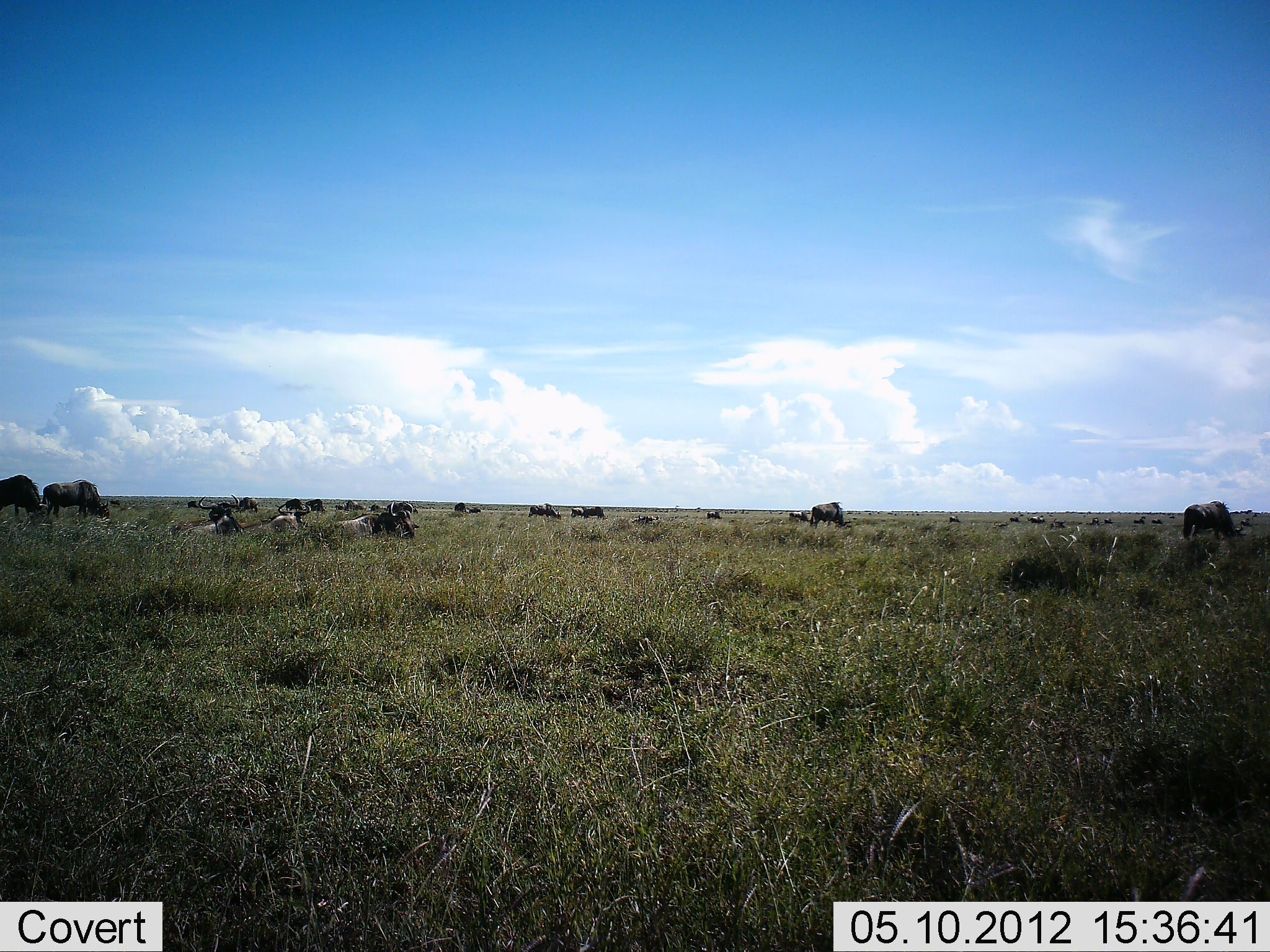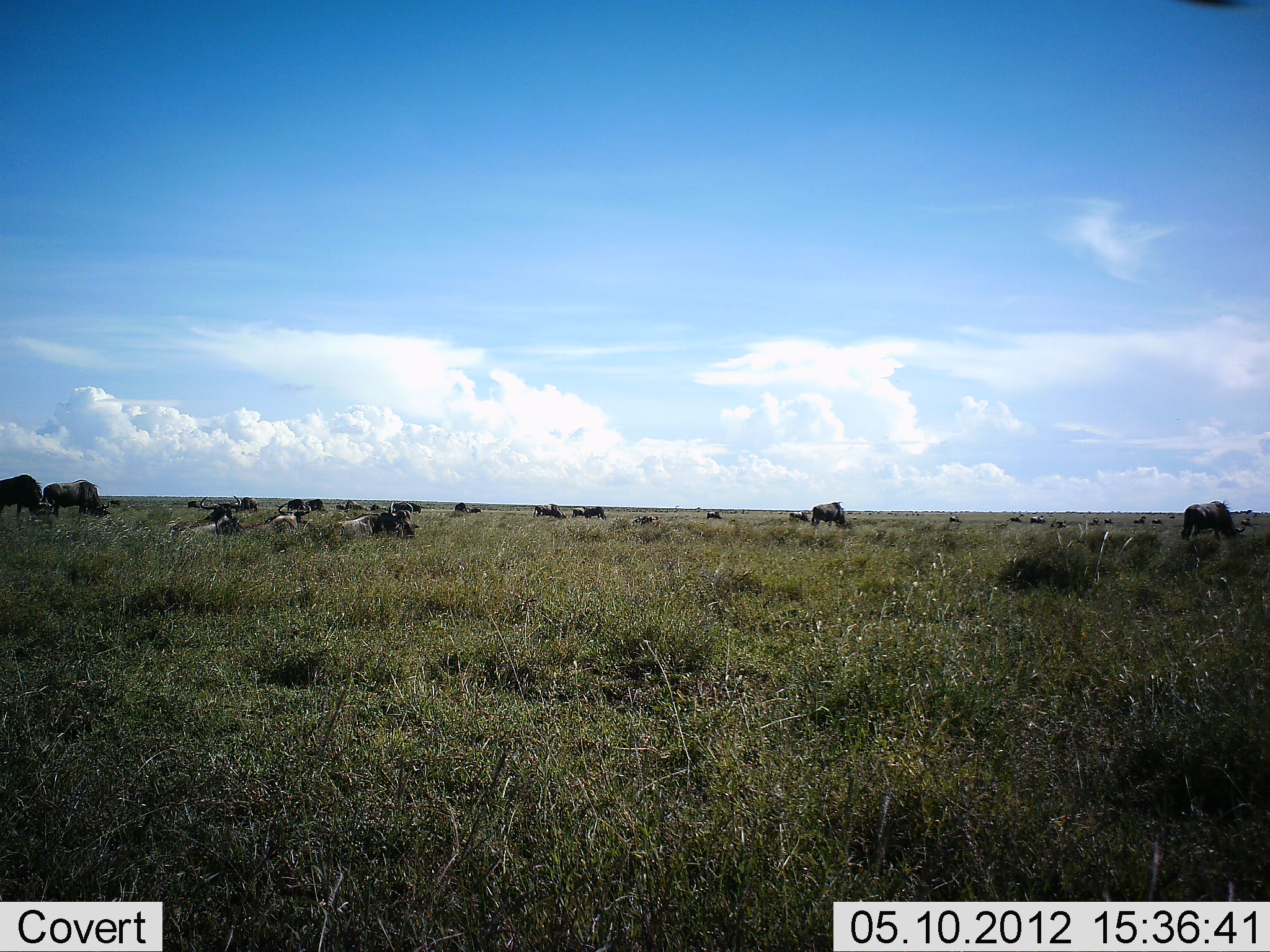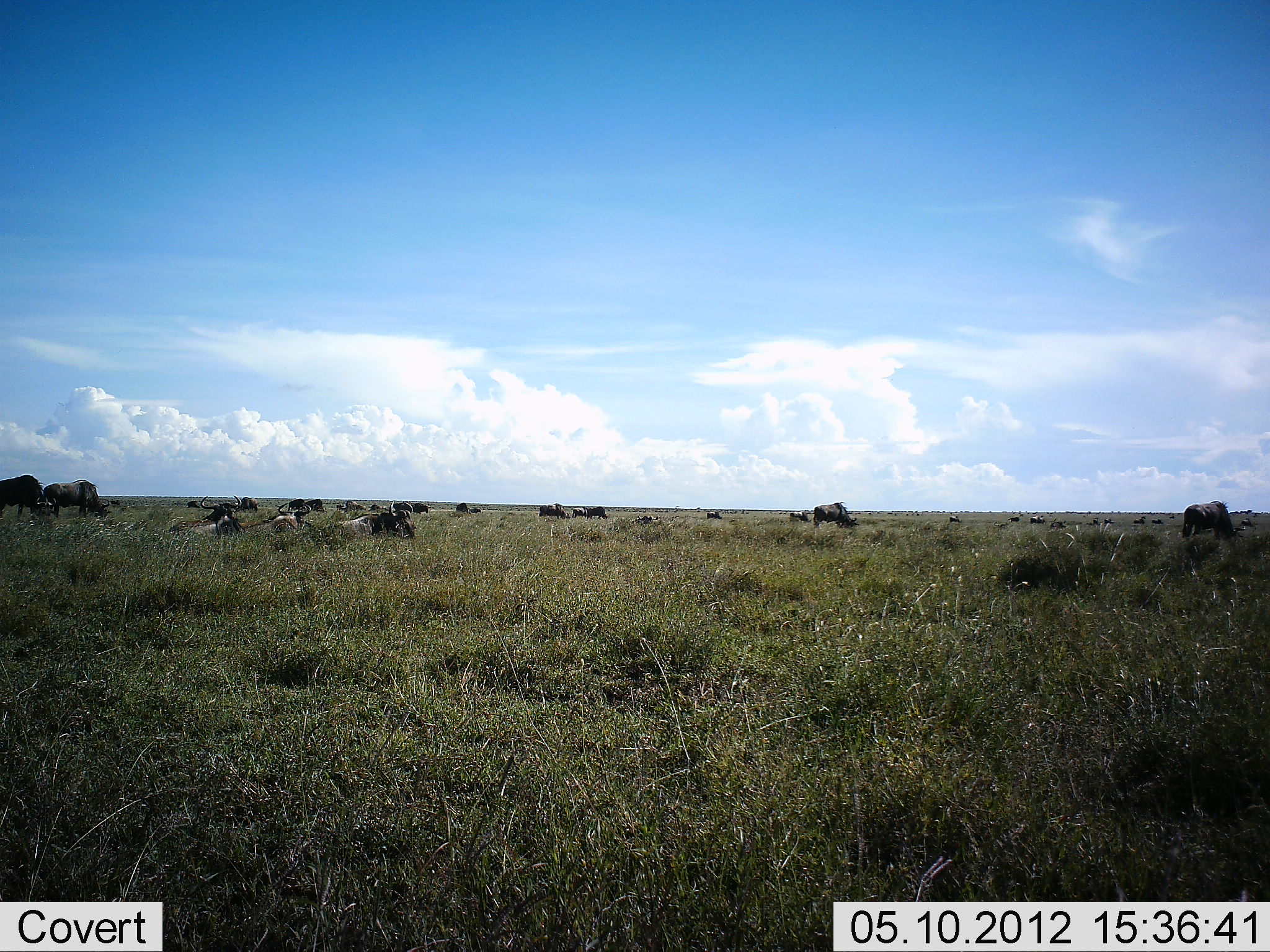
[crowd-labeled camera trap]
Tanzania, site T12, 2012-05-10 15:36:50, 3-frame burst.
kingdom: Animalia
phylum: Chordata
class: Mammalia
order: Artiodactyla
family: Bovidae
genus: Connochaetes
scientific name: Connochaetes taurinus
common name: blue wildebeest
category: wildebeest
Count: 11-50.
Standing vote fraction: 40%.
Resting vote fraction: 50%.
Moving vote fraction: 30%.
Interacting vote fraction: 10%.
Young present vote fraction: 0%.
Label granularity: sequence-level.